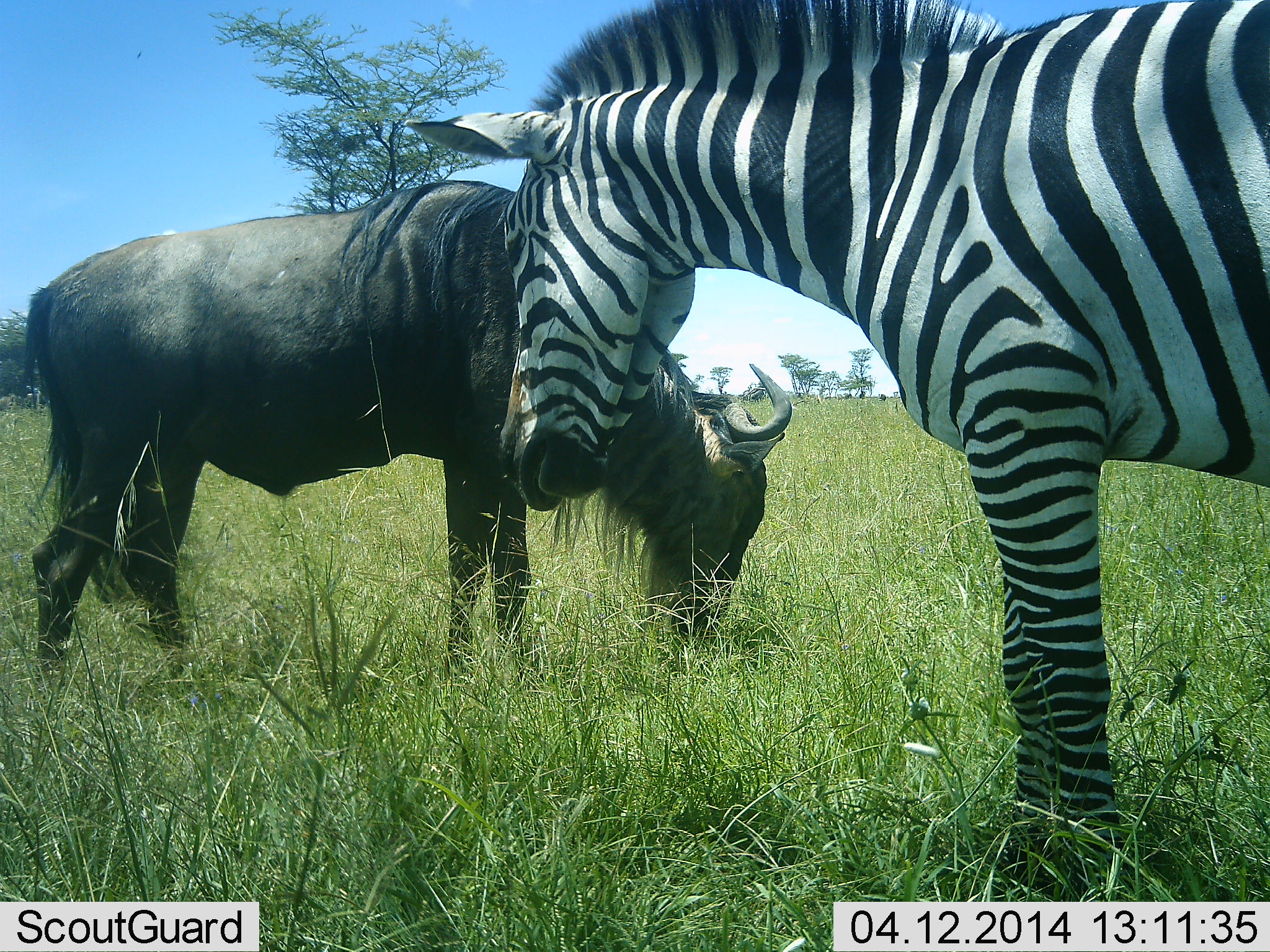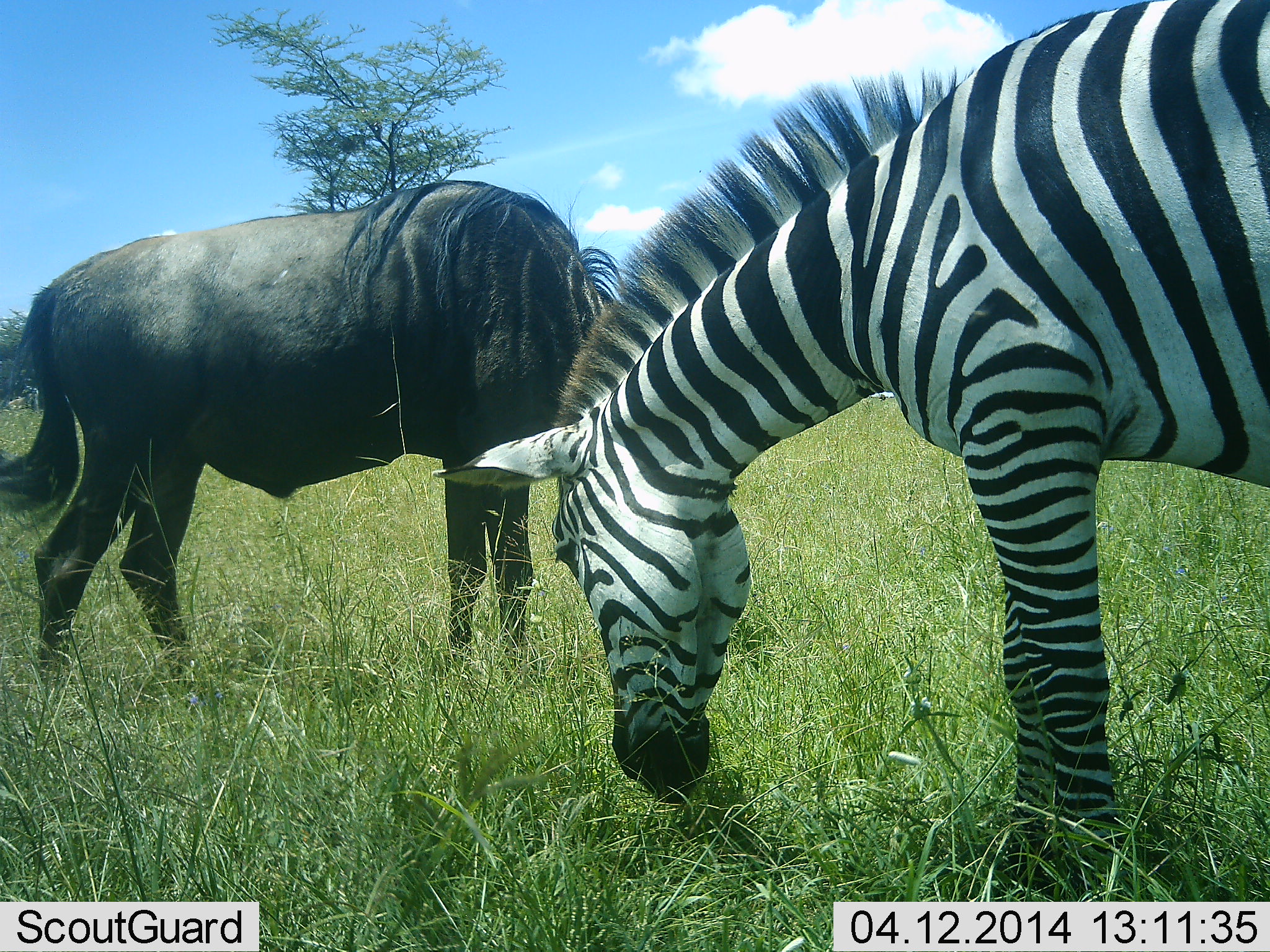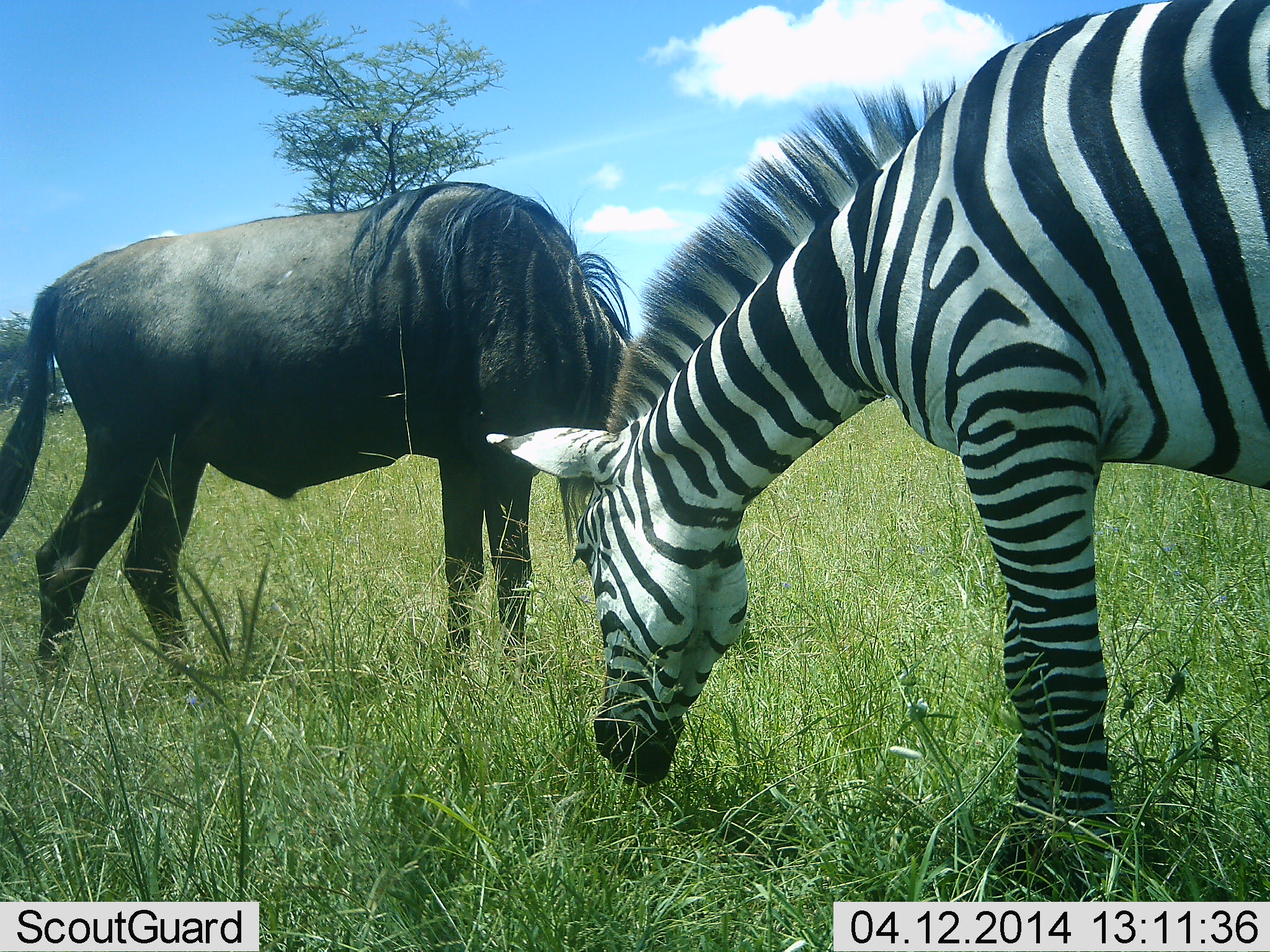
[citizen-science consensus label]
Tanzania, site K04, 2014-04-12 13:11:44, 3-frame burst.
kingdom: Animalia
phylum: Chordata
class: Mammalia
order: Artiodactyla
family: Bovidae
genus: Connochaetes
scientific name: Connochaetes taurinus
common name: blue wildebeest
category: wildebeest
Wildebeest (blue wildebeest) (Connochaetes taurinus), count 1. Behavior (volunteer vote fractions): standing 0%, resting 0%, moving 0%, interacting 0%. Young present (vote fraction): 0%. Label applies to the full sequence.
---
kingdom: Animalia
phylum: Chordata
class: Mammalia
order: Perissodactyla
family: Equidae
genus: Equus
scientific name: Equus quagga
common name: plains zebra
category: zebra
Zebra (plains zebra) (Equus quagga), count 1. Behavior (volunteer vote fractions): standing 0%, resting 0%, moving 0%, interacting 0%. Young present (vote fraction): 0%. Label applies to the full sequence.